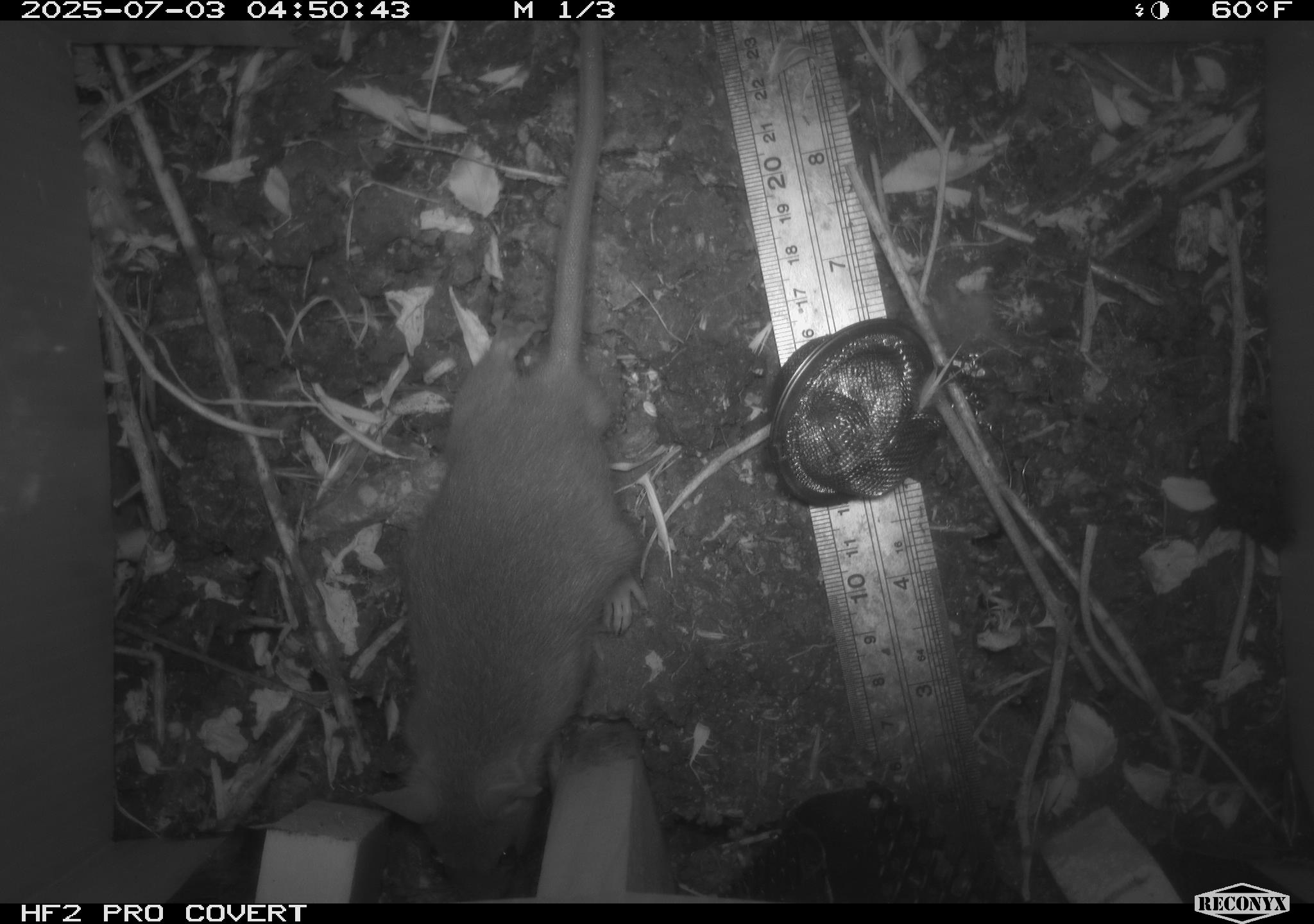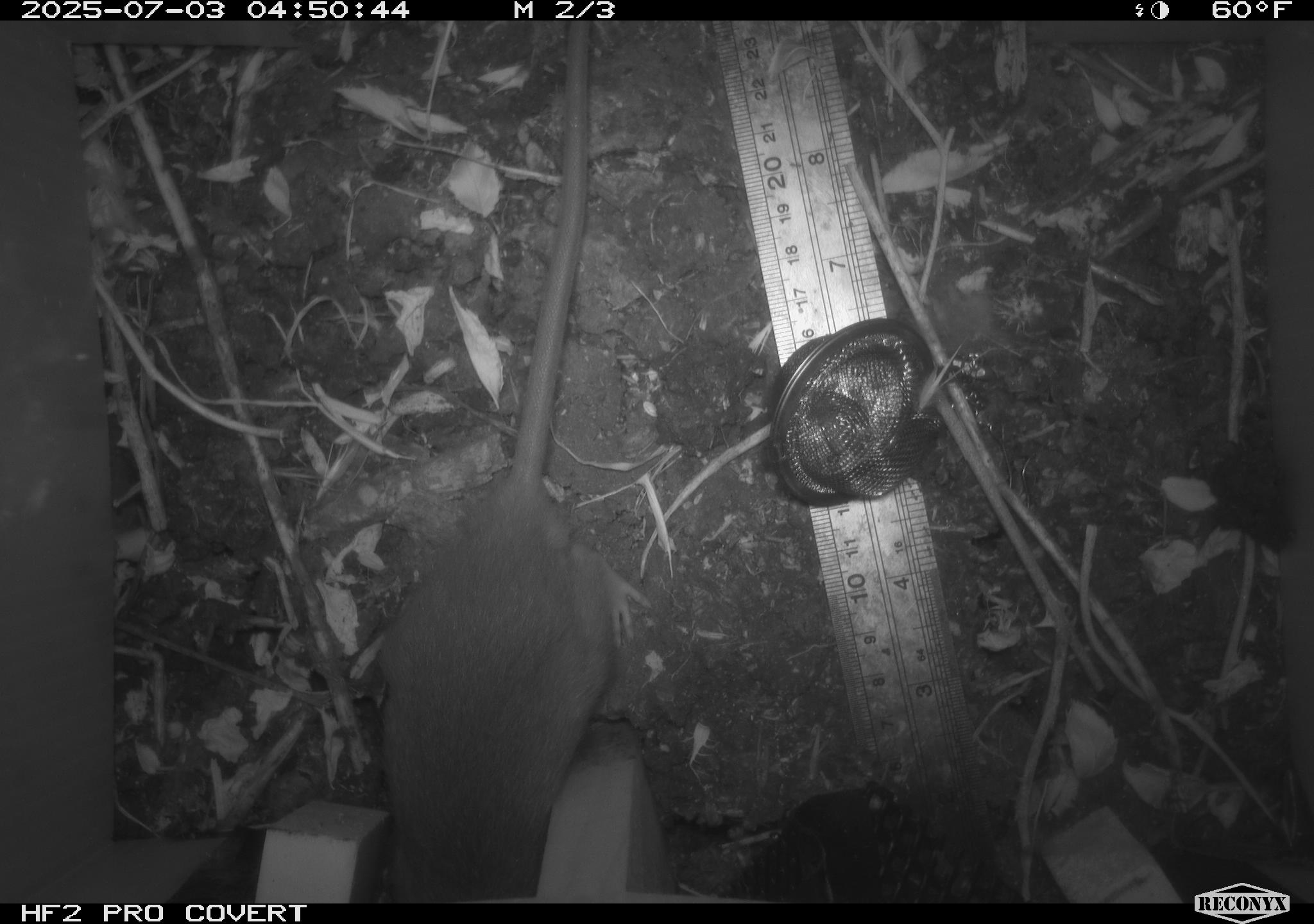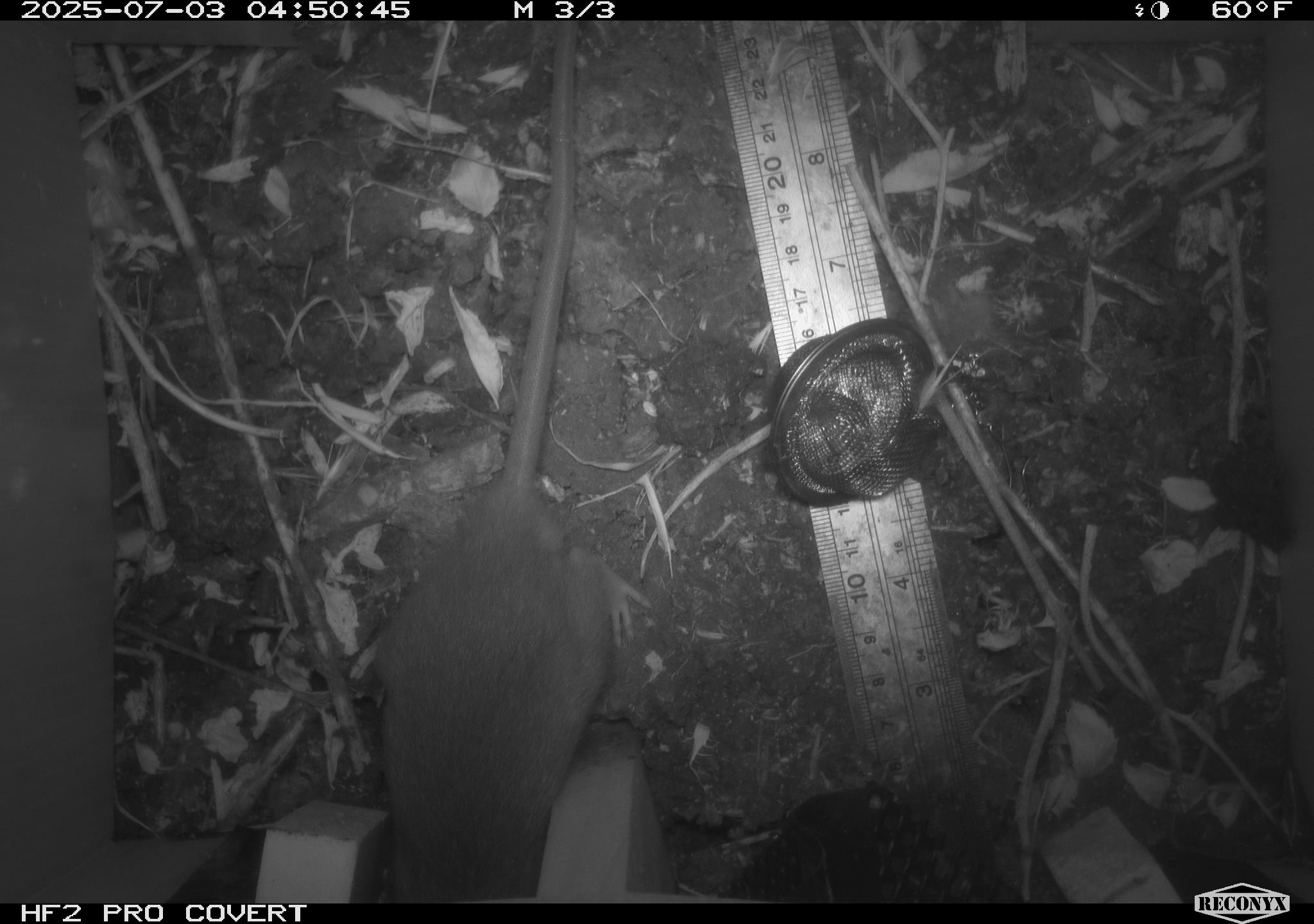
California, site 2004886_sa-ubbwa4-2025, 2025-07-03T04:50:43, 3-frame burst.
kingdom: Animalia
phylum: Chordata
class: Mammalia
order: Rodentia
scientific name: Rodentia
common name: rodent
Rodent (Rodentia).